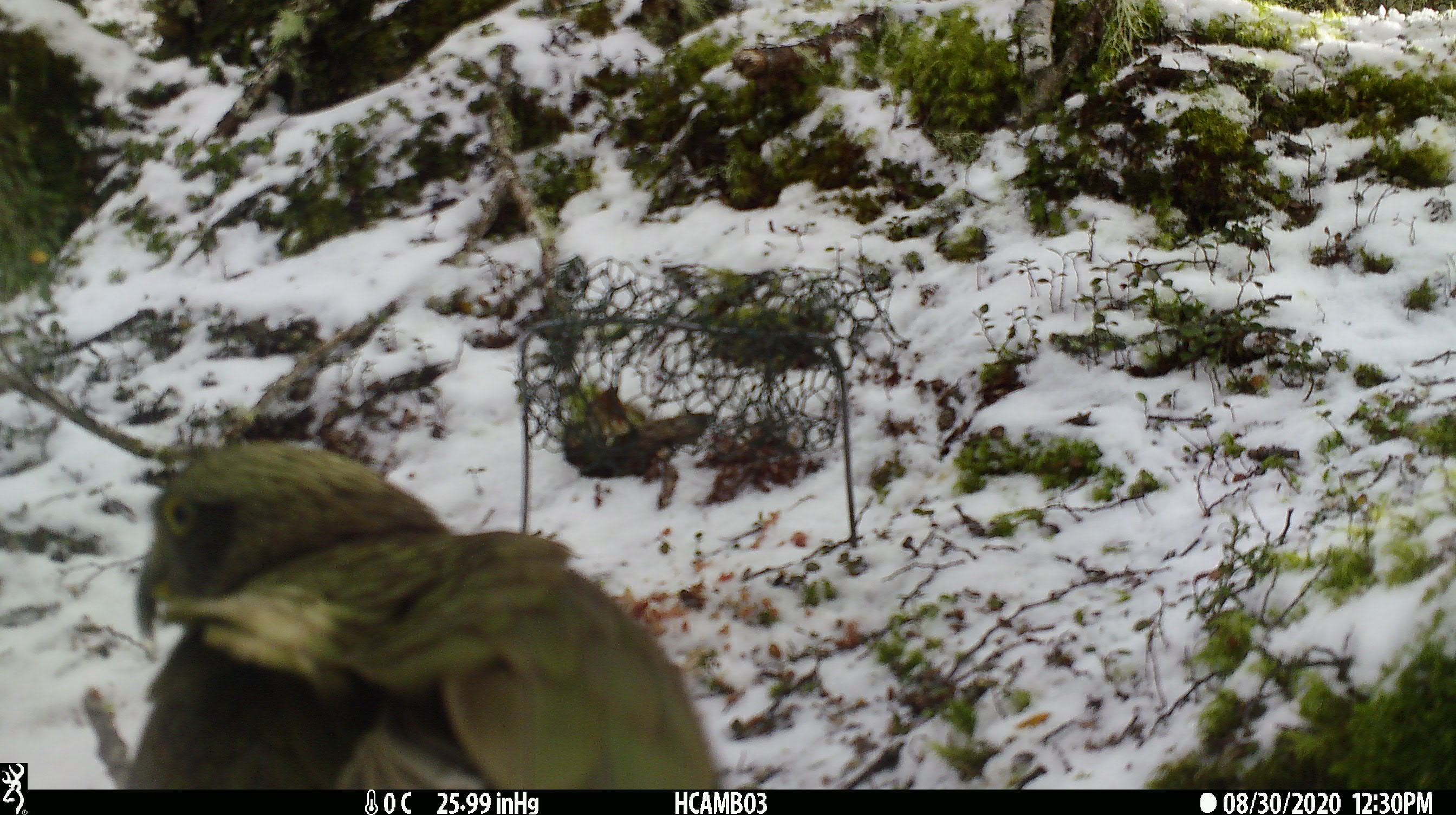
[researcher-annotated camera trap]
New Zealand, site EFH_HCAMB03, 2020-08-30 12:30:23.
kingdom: Animalia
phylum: Chordata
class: Aves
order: Psittaciformes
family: Strigopidae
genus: Nestor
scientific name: Nestor notabilis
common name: kea